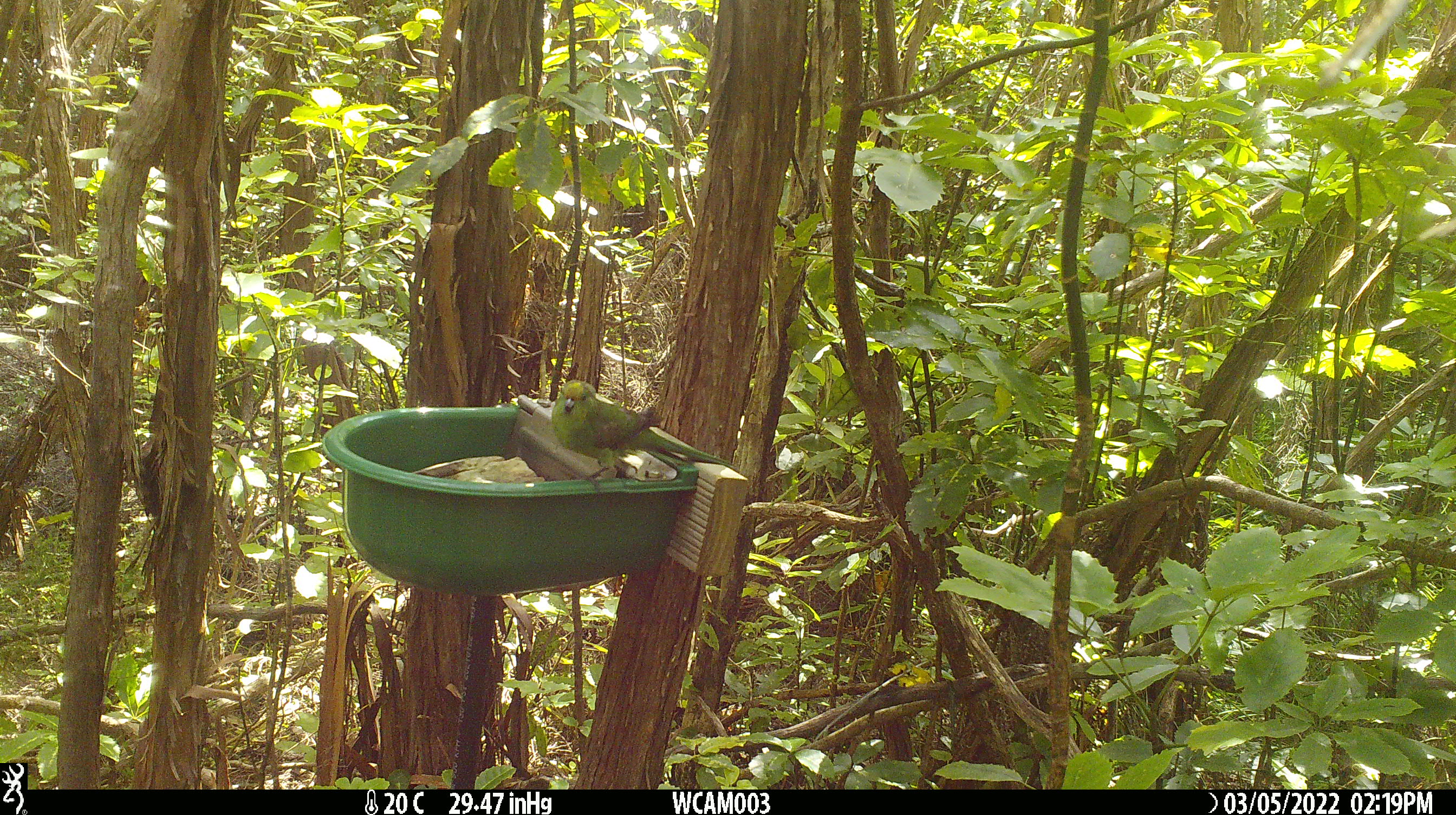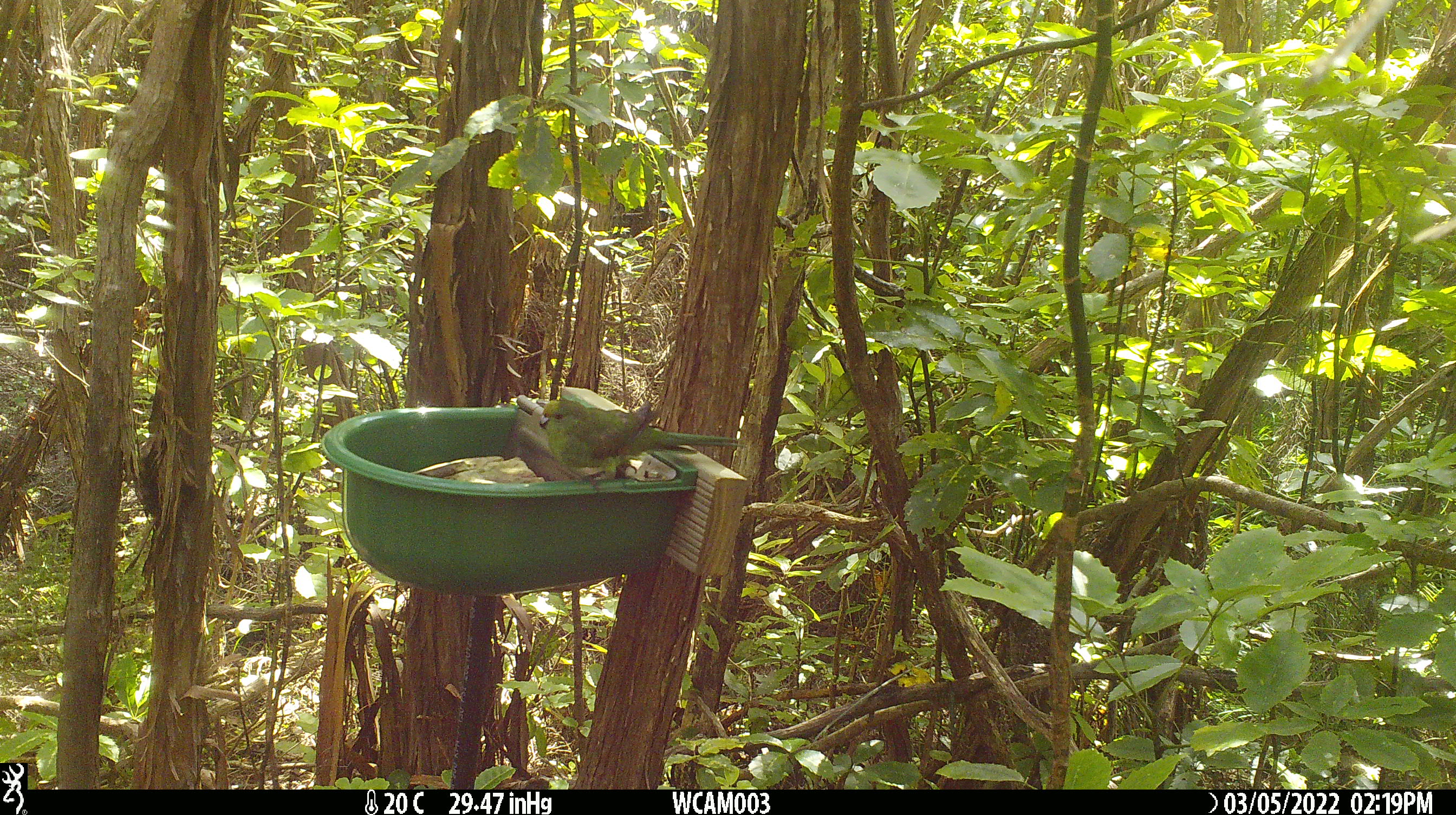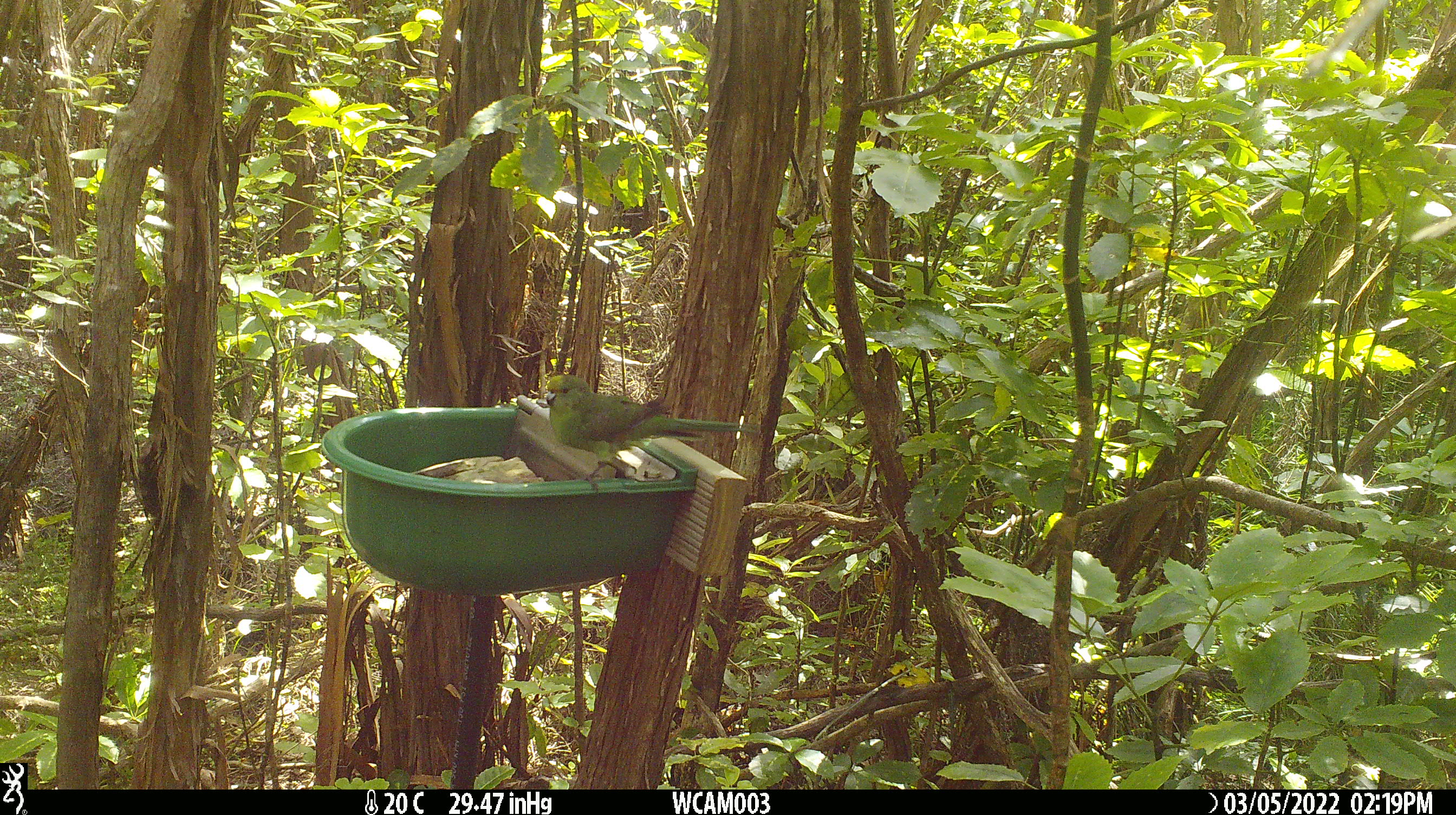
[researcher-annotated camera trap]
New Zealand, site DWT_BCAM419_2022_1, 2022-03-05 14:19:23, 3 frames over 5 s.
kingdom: Animalia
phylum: Chordata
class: Aves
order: Psittaciformes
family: Psittaculidae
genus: Cyanoramphus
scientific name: Cyanoramphus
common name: parakeet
Parakeet (Cyanoramphus).